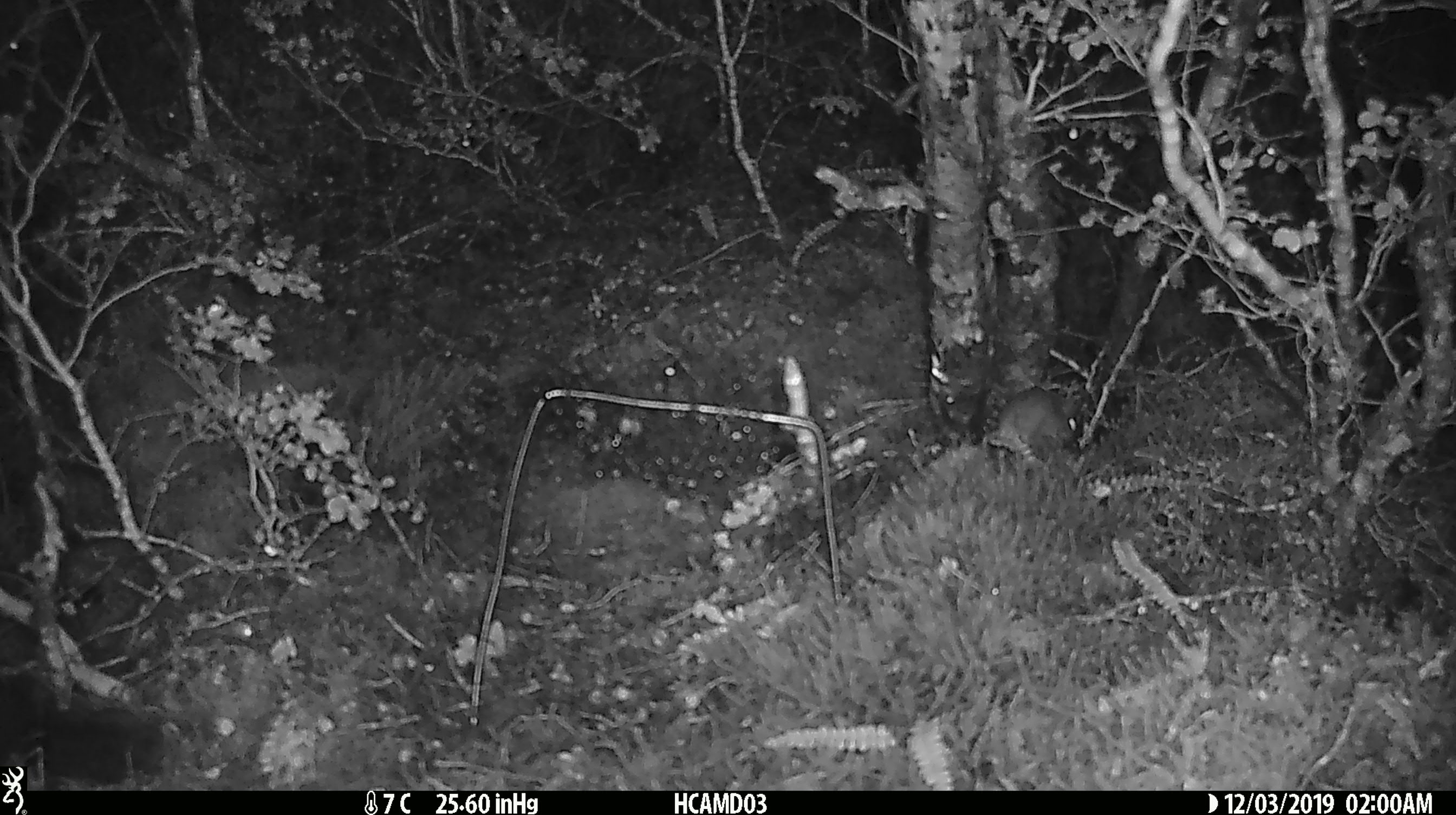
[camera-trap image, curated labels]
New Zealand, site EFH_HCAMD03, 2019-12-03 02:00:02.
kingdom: Animalia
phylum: Chordata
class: Mammalia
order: Rodentia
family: Muridae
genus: Mus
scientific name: Mus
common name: mouse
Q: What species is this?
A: Mouse (Mus).